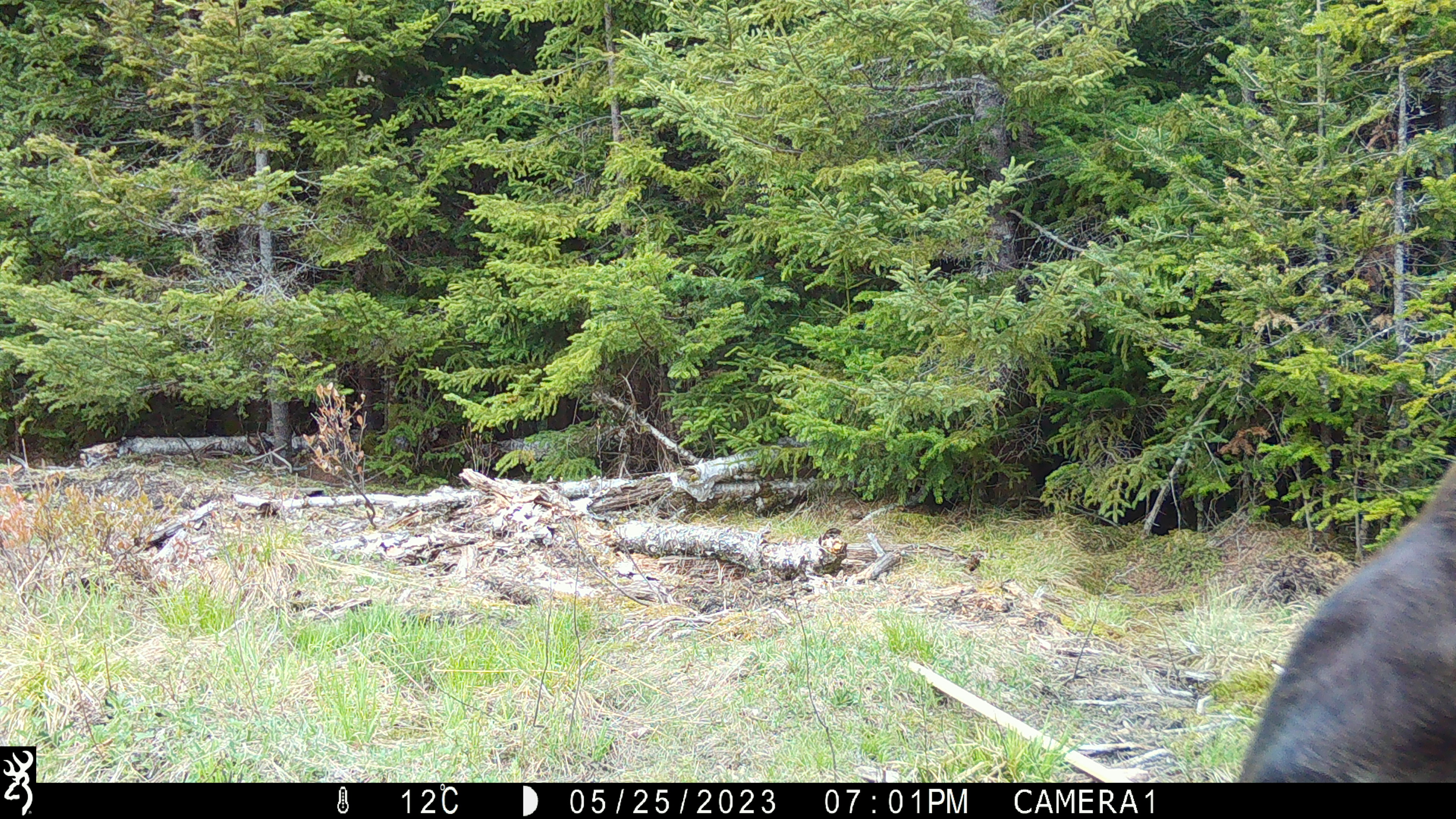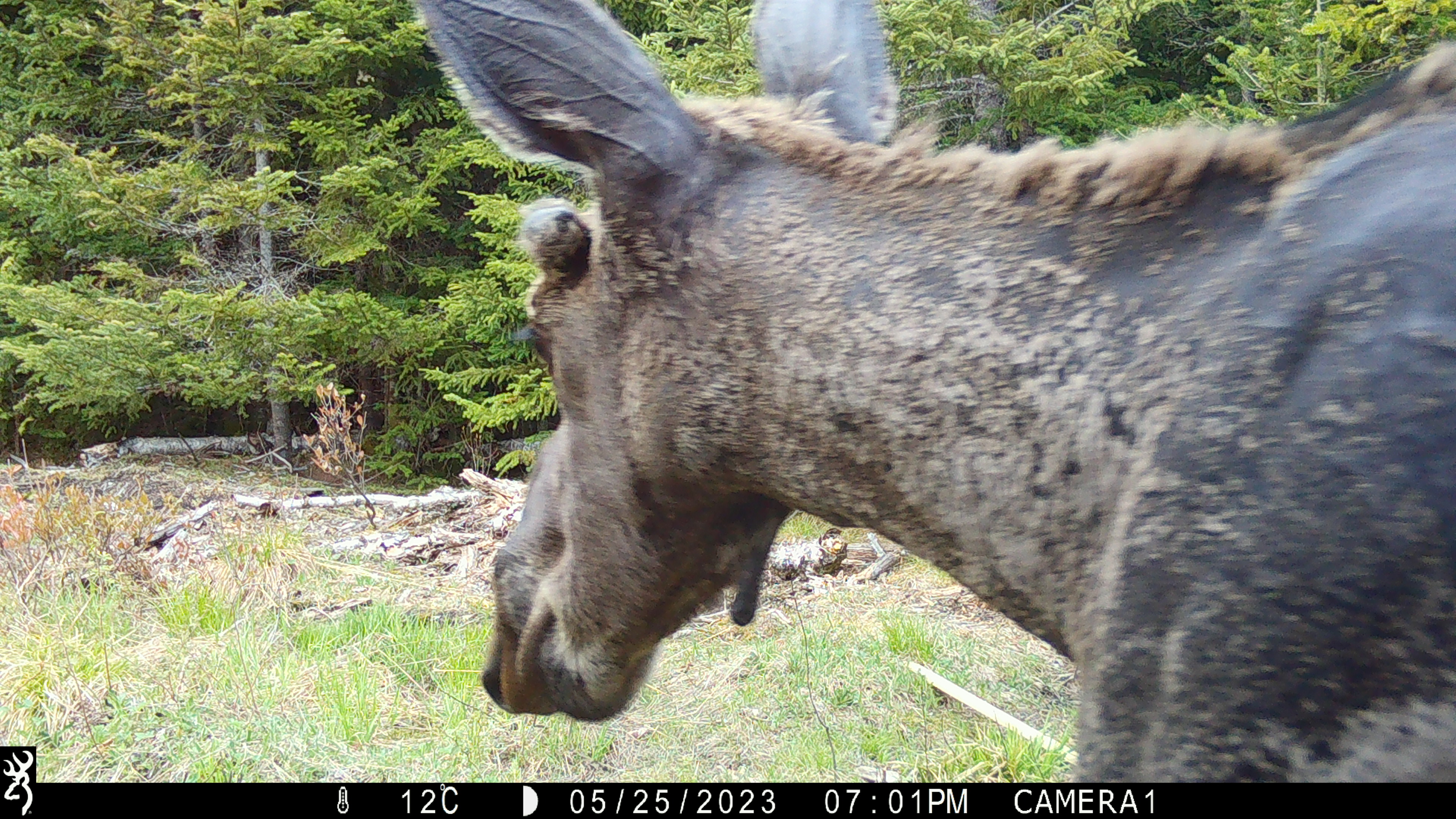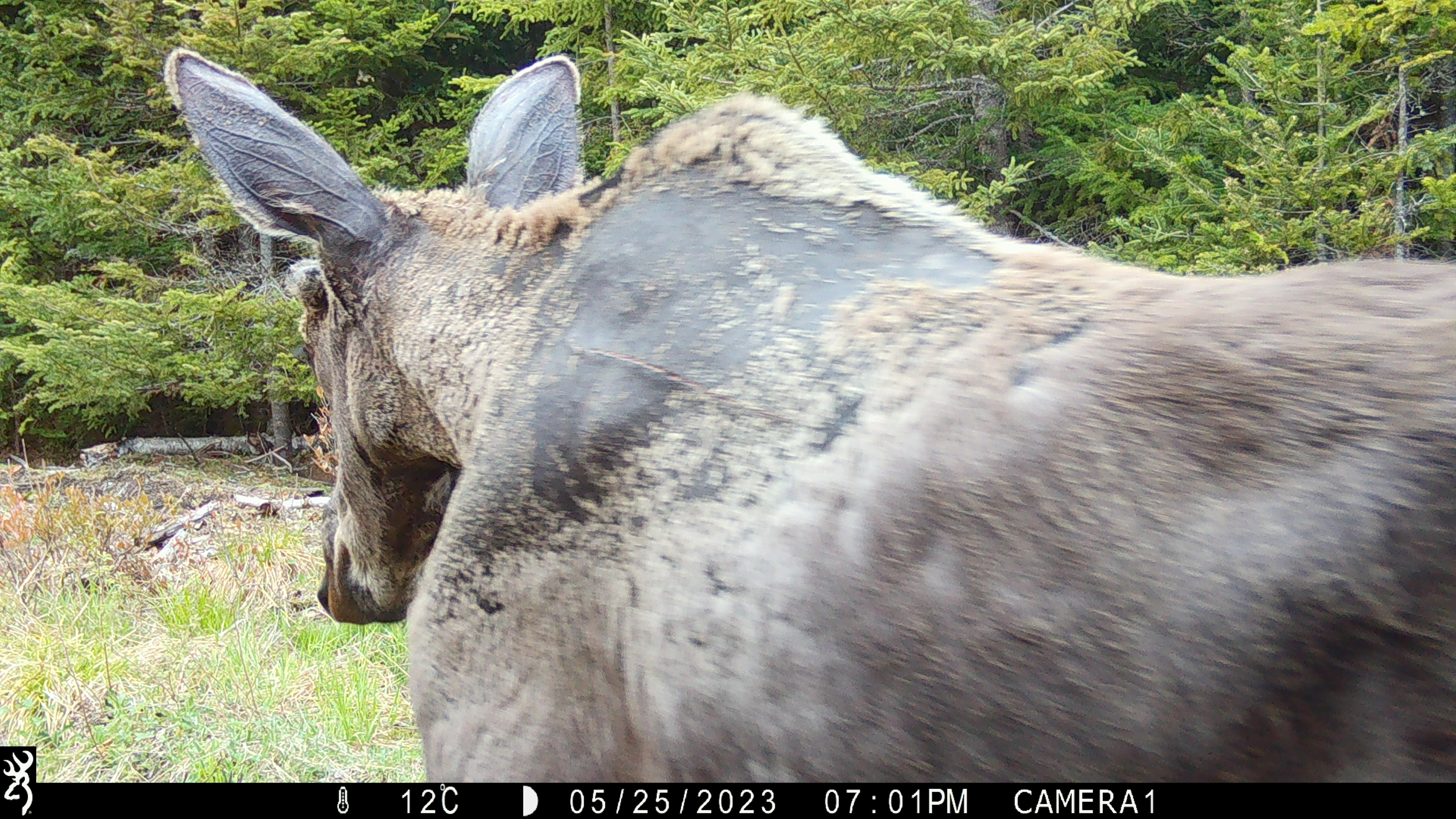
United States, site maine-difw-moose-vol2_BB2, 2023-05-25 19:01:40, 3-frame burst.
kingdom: Animalia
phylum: Chordata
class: Mammalia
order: Artiodactyla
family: Cervidae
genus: Alces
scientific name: Alces alces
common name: moose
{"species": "moose (Alces alces)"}